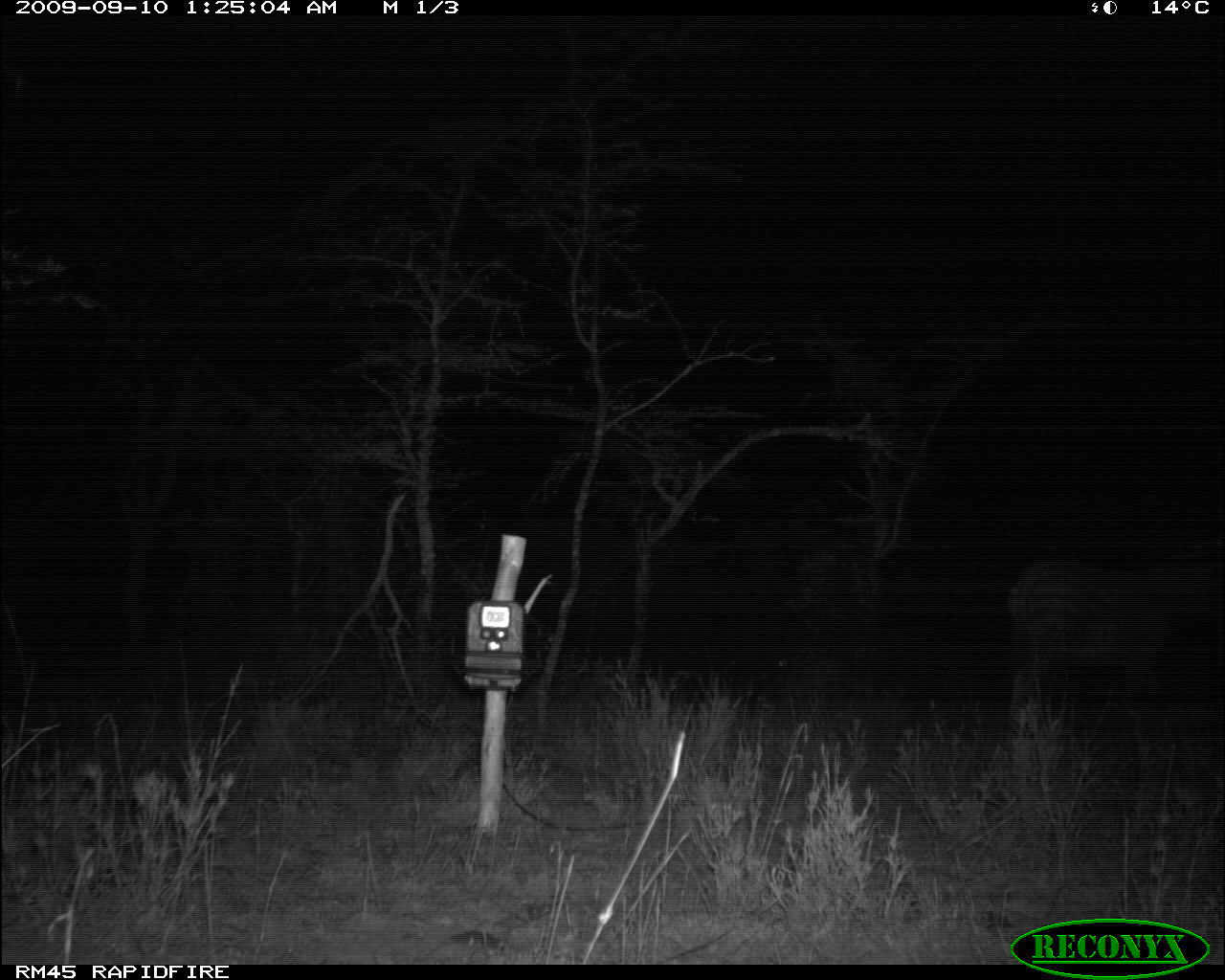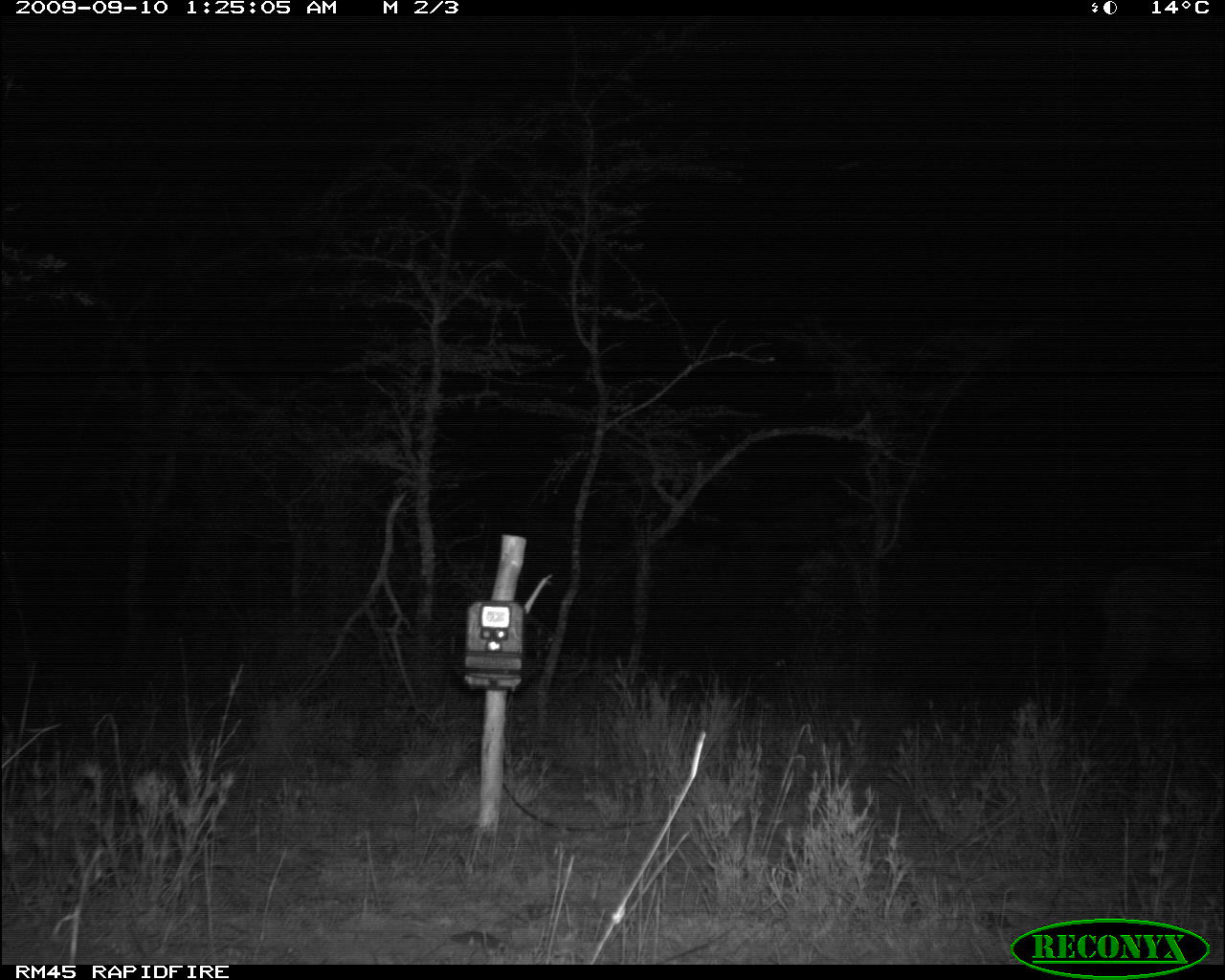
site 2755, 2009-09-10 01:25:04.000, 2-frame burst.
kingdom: Animalia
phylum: Chordata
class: Mammalia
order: Perissodactyla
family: Equidae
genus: Equus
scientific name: Equus quagga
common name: plains zebra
Equus quagga (plains zebra), count 1.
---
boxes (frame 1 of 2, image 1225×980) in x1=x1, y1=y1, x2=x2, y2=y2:
equus quagga: x1=1005, y1=543, x2=1225, y2=735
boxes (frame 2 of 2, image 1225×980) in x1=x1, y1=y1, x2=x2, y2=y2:
equus quagga: x1=1096, y1=560, x2=1225, y2=734